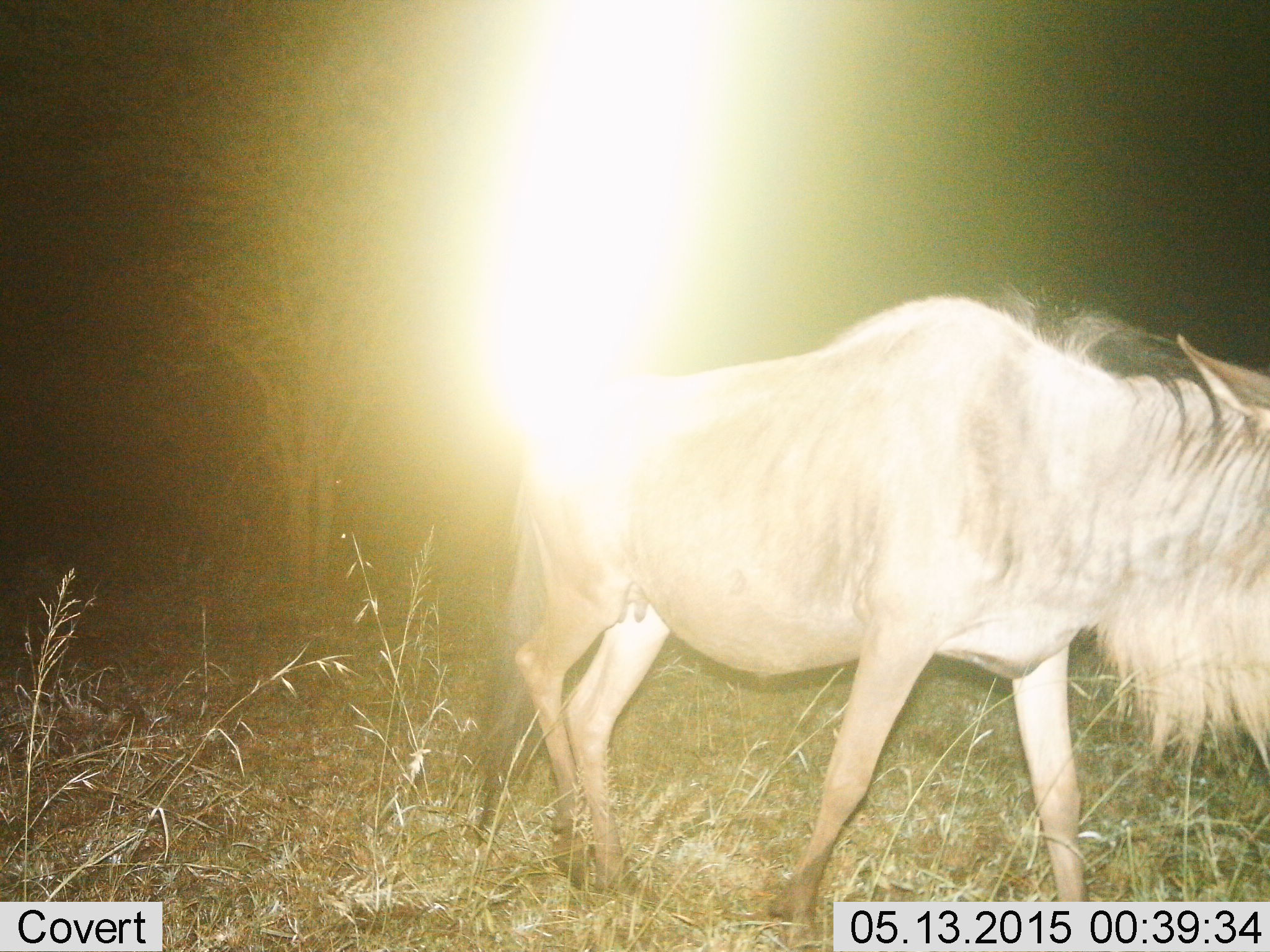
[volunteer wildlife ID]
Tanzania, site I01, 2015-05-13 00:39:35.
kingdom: Animalia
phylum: Chordata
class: Mammalia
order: Artiodactyla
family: Bovidae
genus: Connochaetes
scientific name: Connochaetes taurinus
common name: blue wildebeest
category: wildebeest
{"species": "wildebeest (blue wildebeest) (Connochaetes taurinus)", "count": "1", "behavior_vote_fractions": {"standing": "20%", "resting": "0%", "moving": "90%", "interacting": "0%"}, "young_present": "0%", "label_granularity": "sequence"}